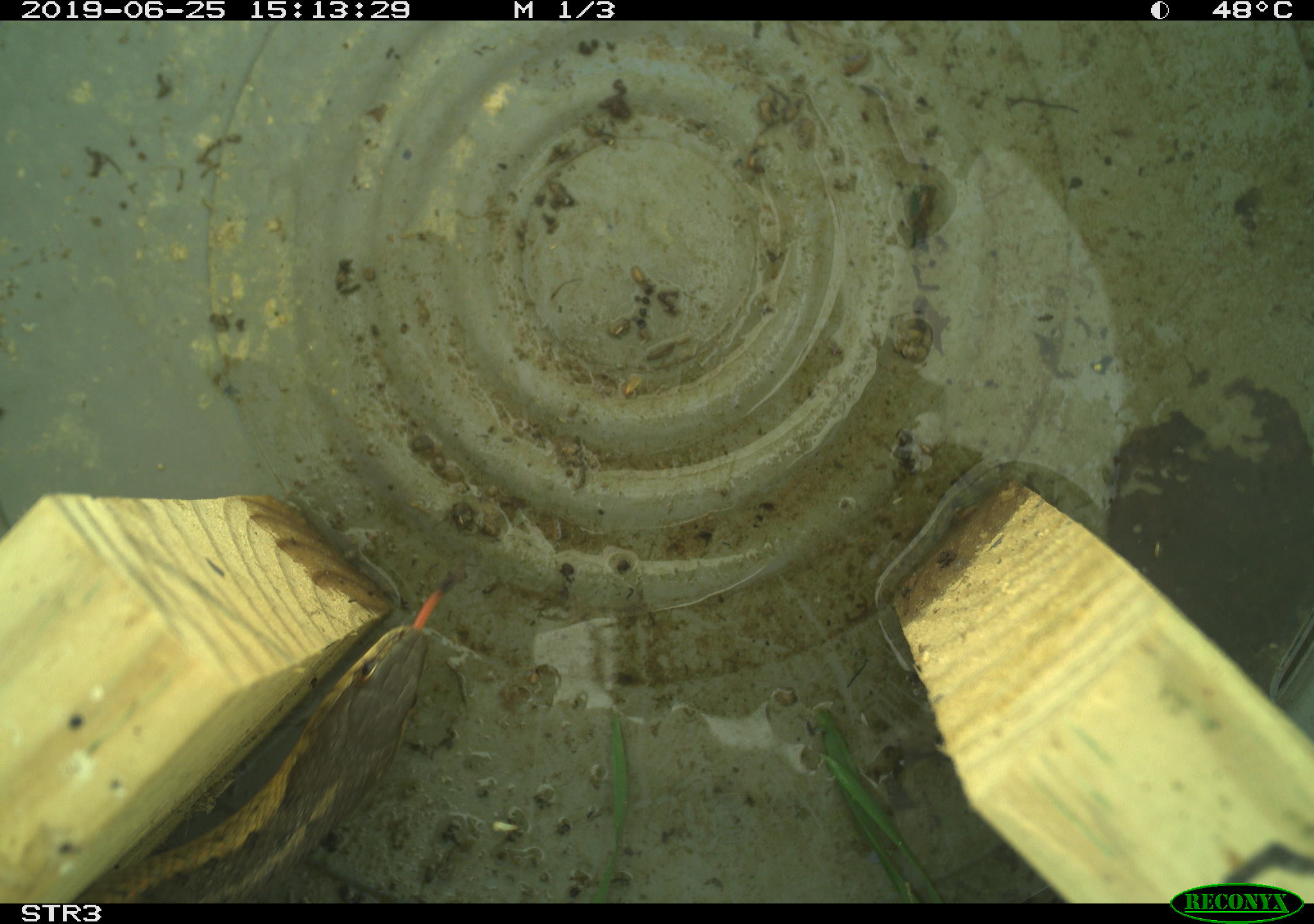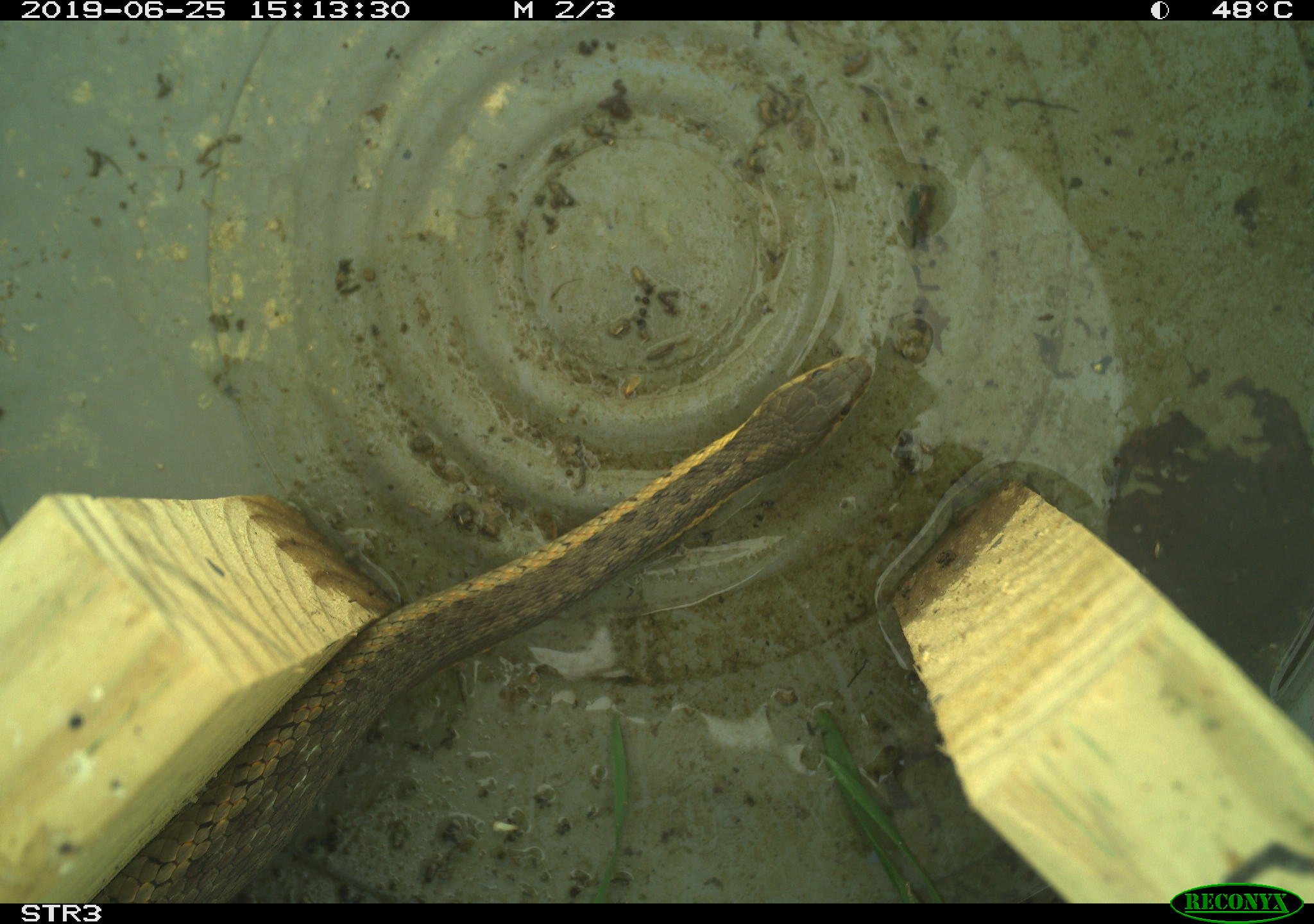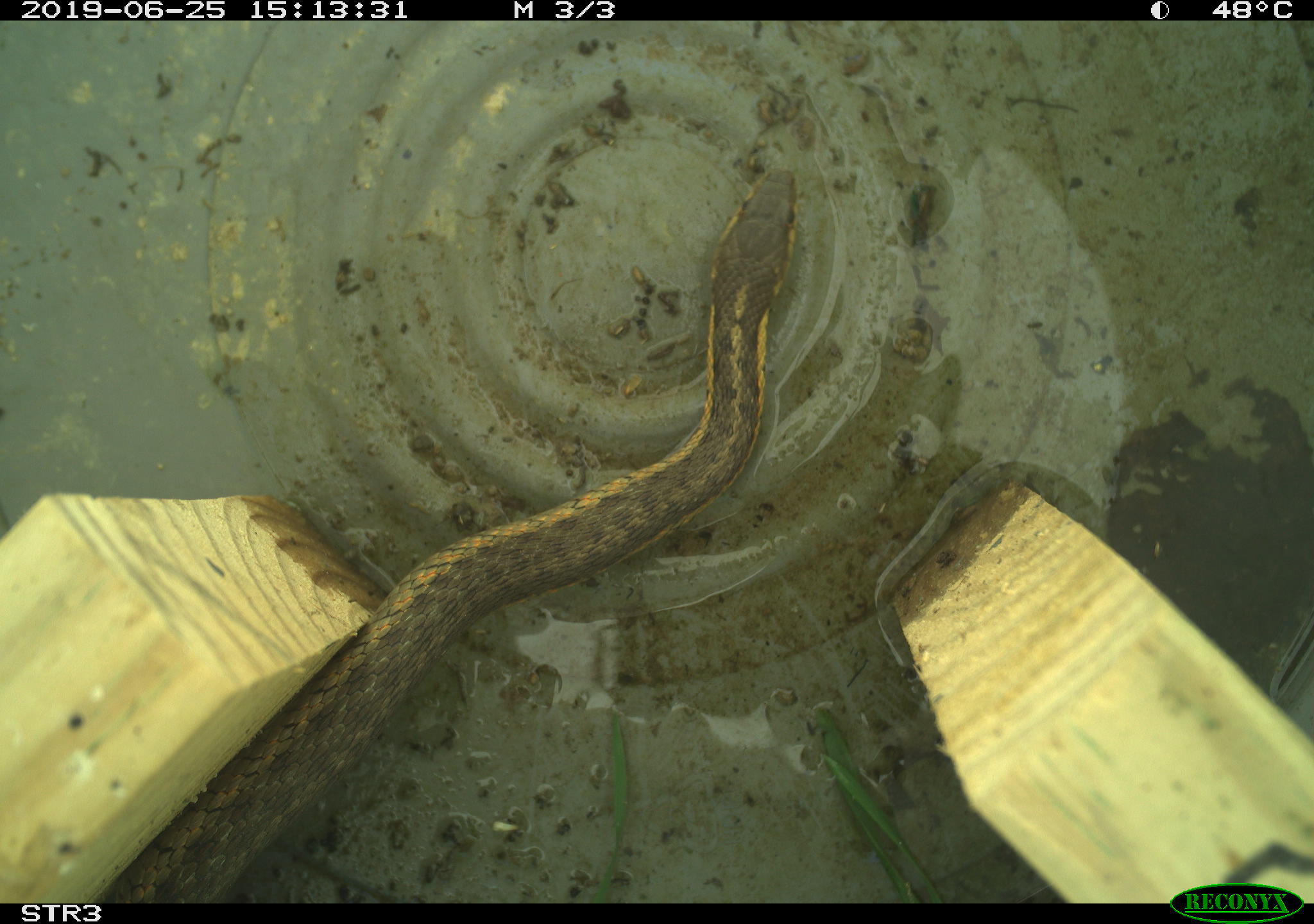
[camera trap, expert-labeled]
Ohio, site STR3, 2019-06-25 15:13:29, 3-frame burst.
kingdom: Animalia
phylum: Chordata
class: Reptilia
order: Squamata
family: Colubridae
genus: Thamnophis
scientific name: Thamnophis sirtalis sirtalis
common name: eastern gartersnake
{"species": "eastern gartersnake (Thamnophis sirtalis sirtalis)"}